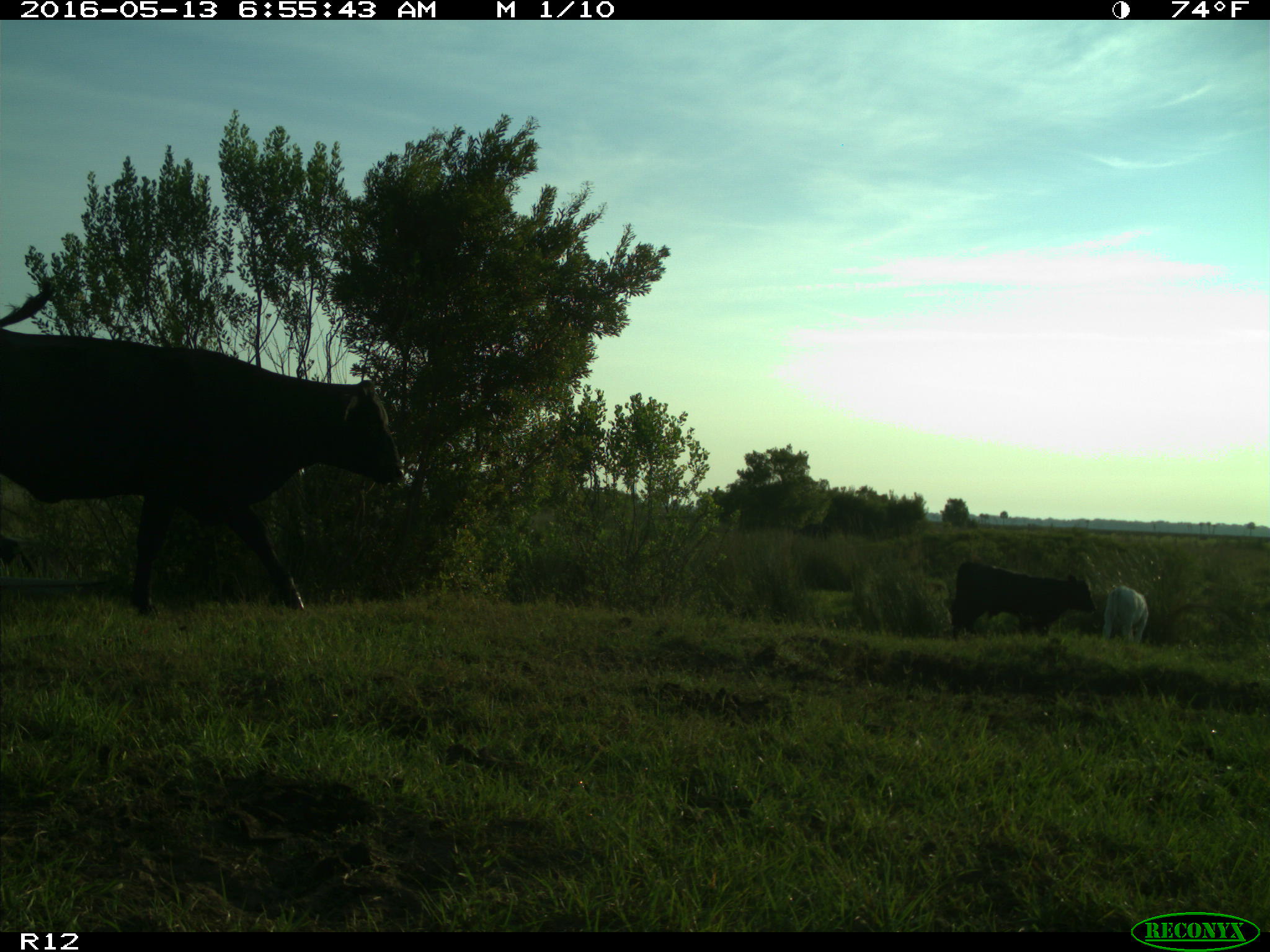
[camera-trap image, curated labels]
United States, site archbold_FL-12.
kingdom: Animalia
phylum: Chordata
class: Mammalia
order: Artiodactyla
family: Bovidae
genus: Bos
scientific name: Bos taurus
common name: domestic cow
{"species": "Bos taurus (domestic cow)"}